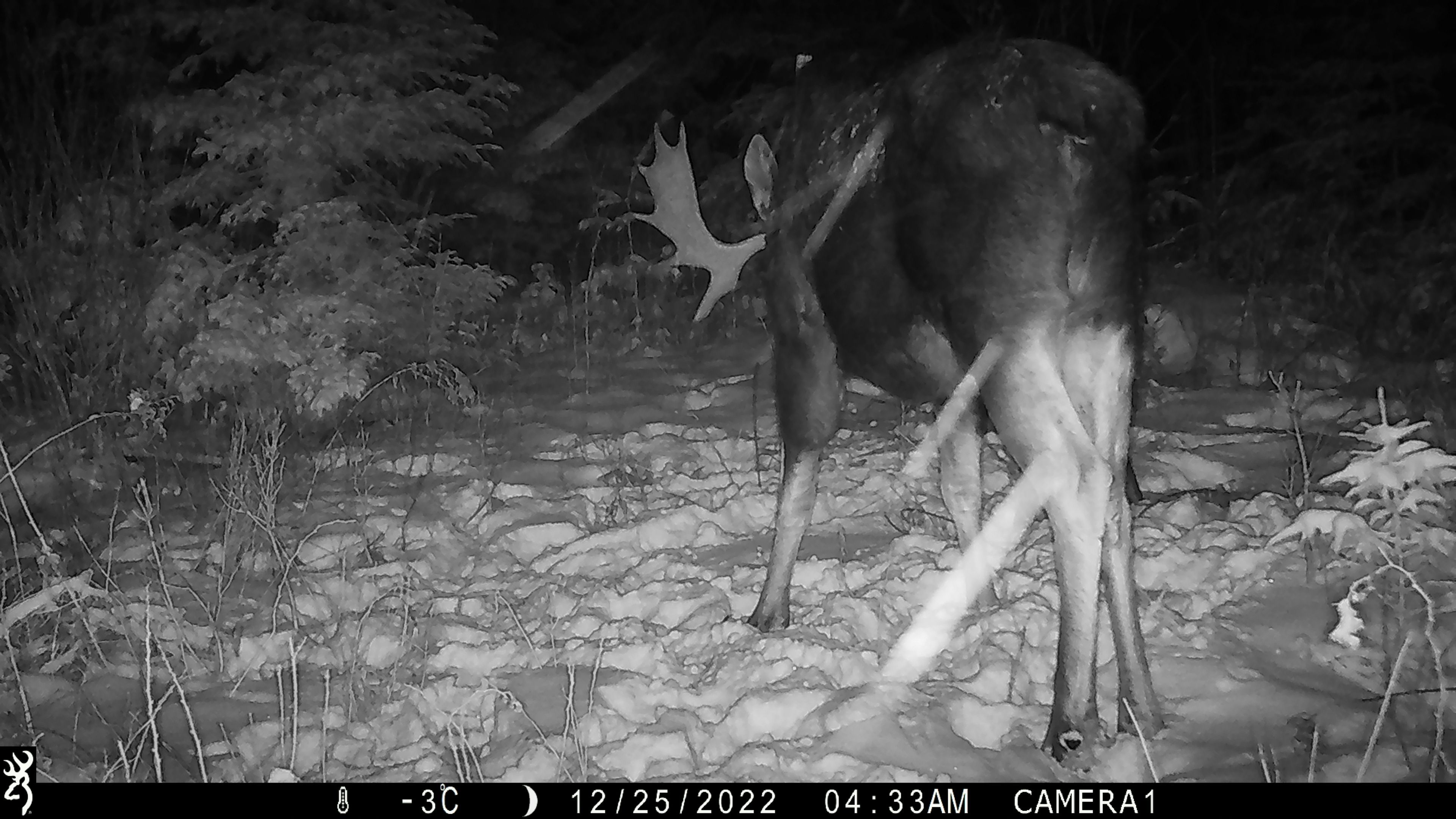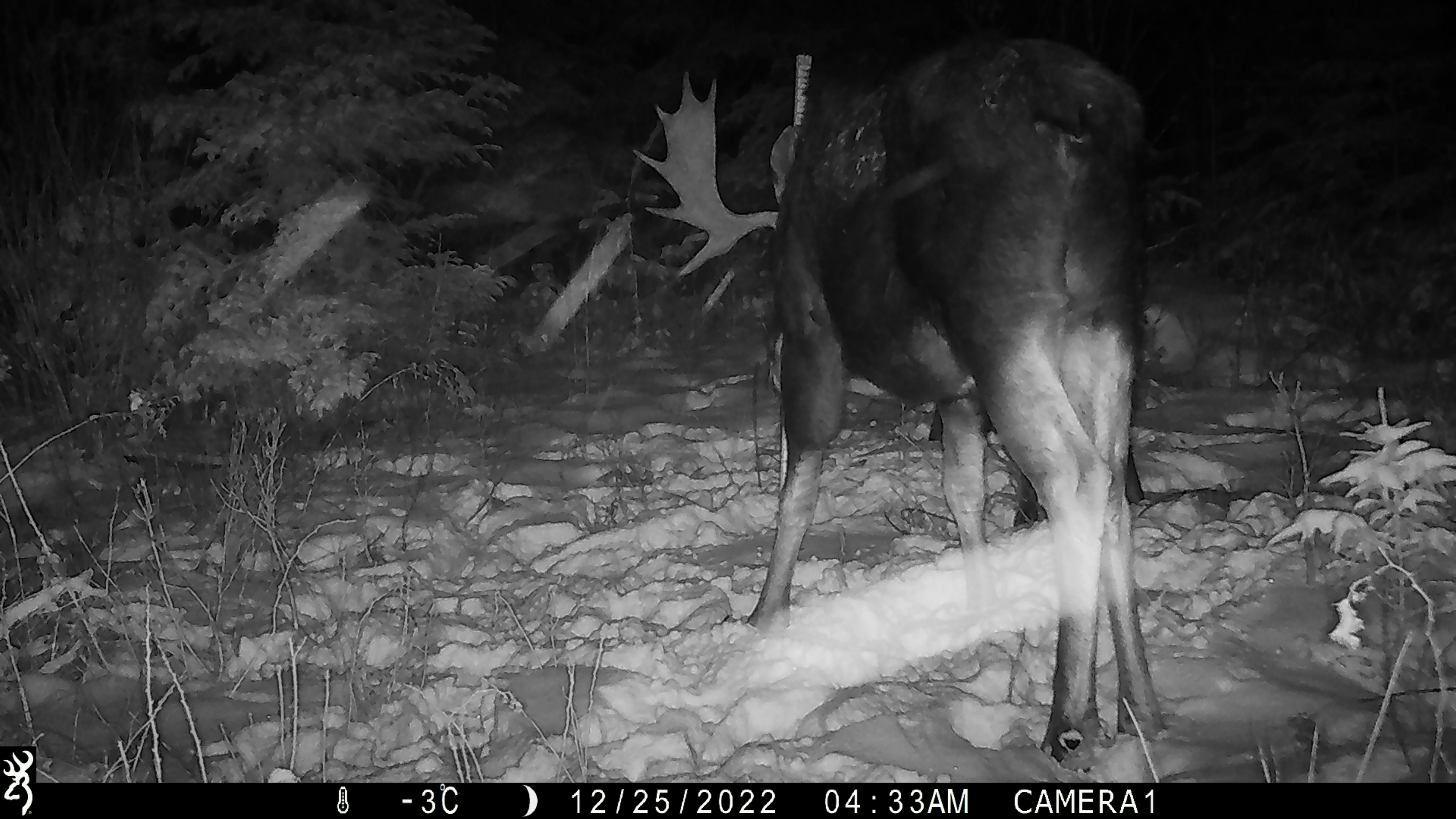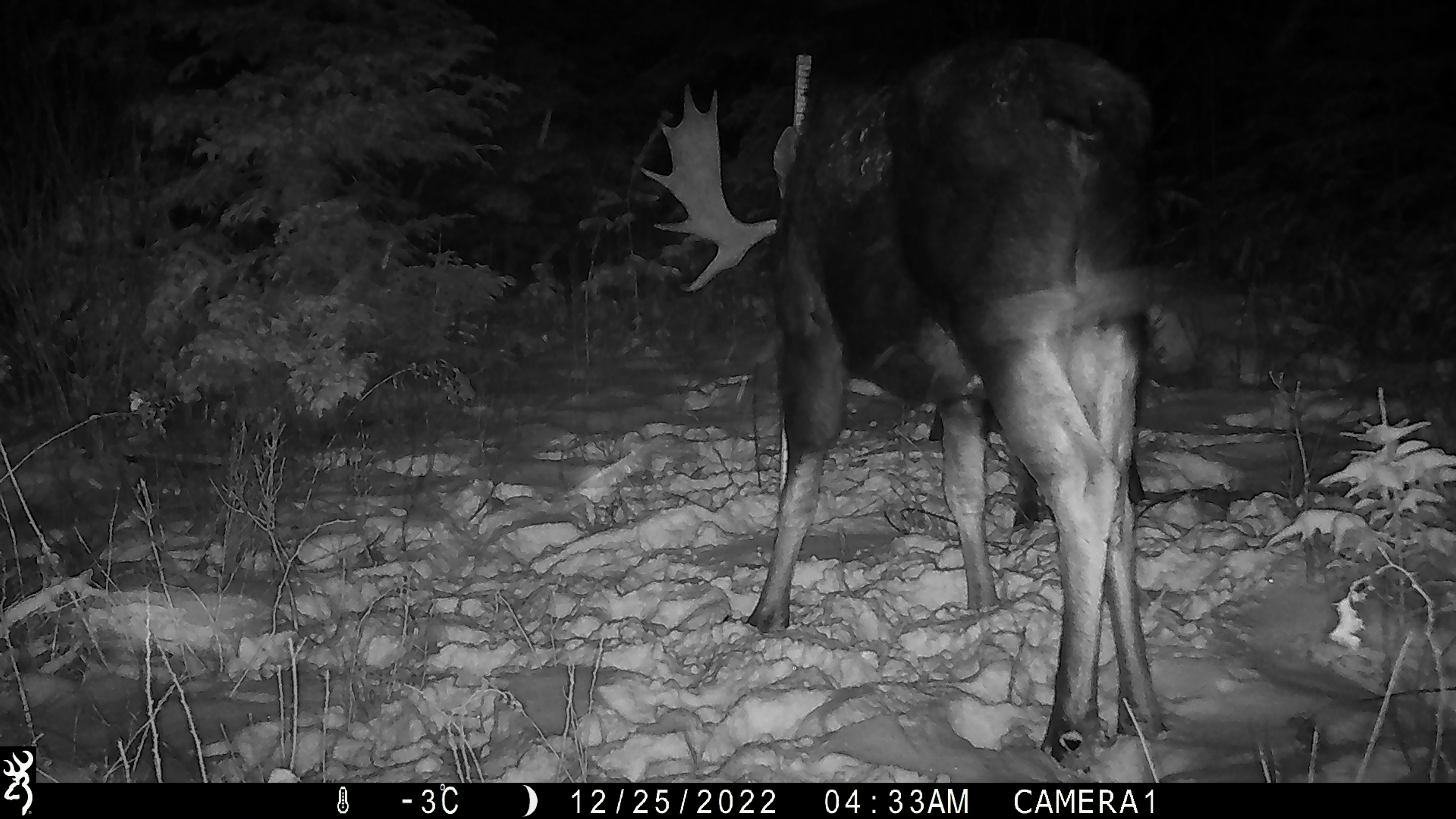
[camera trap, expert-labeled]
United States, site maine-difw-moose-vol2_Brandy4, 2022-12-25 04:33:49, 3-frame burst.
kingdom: Animalia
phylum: Chordata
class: Mammalia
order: Artiodactyla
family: Cervidae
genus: Alces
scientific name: Alces alces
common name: moose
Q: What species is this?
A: Moose (Alces alces).